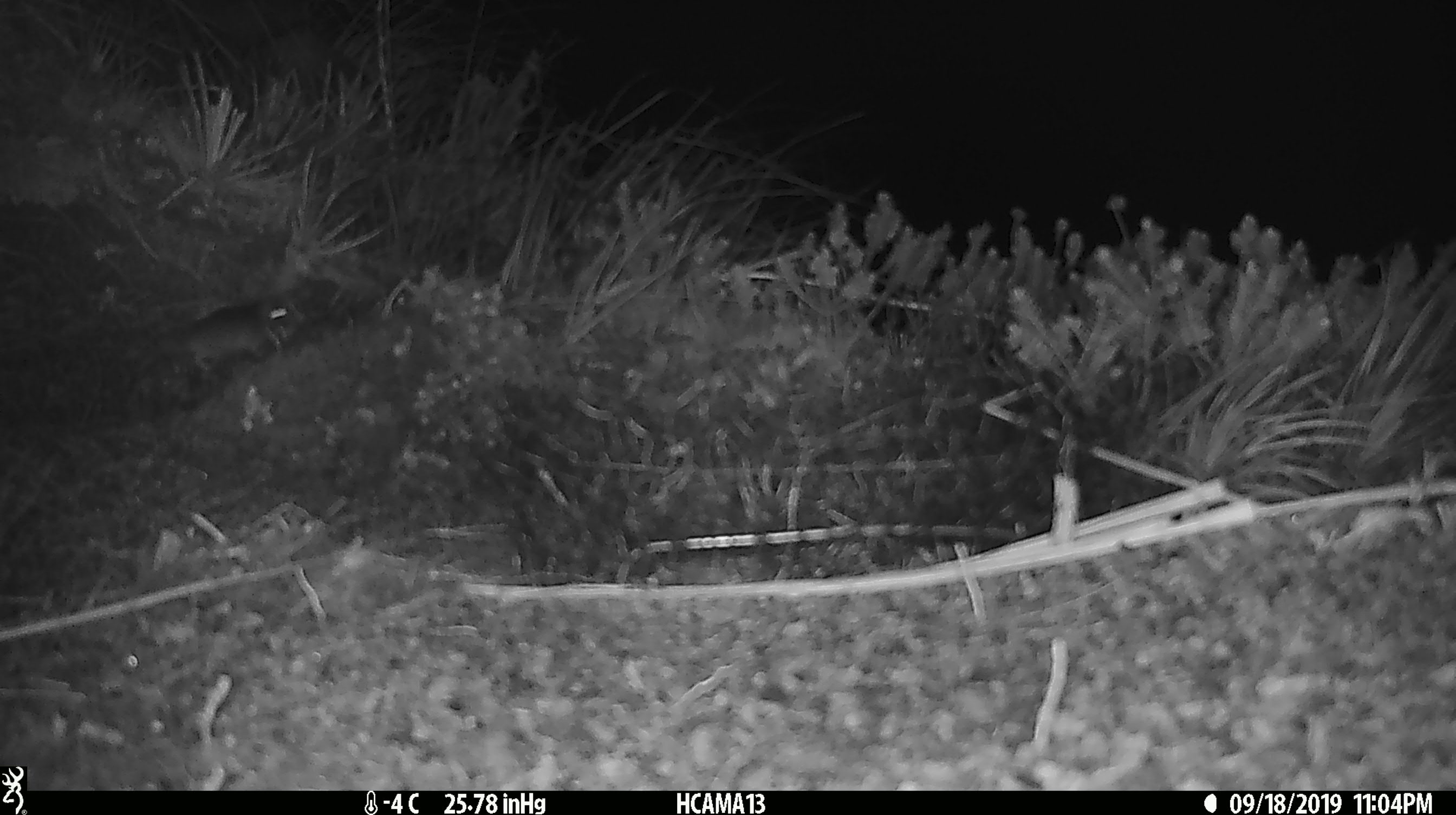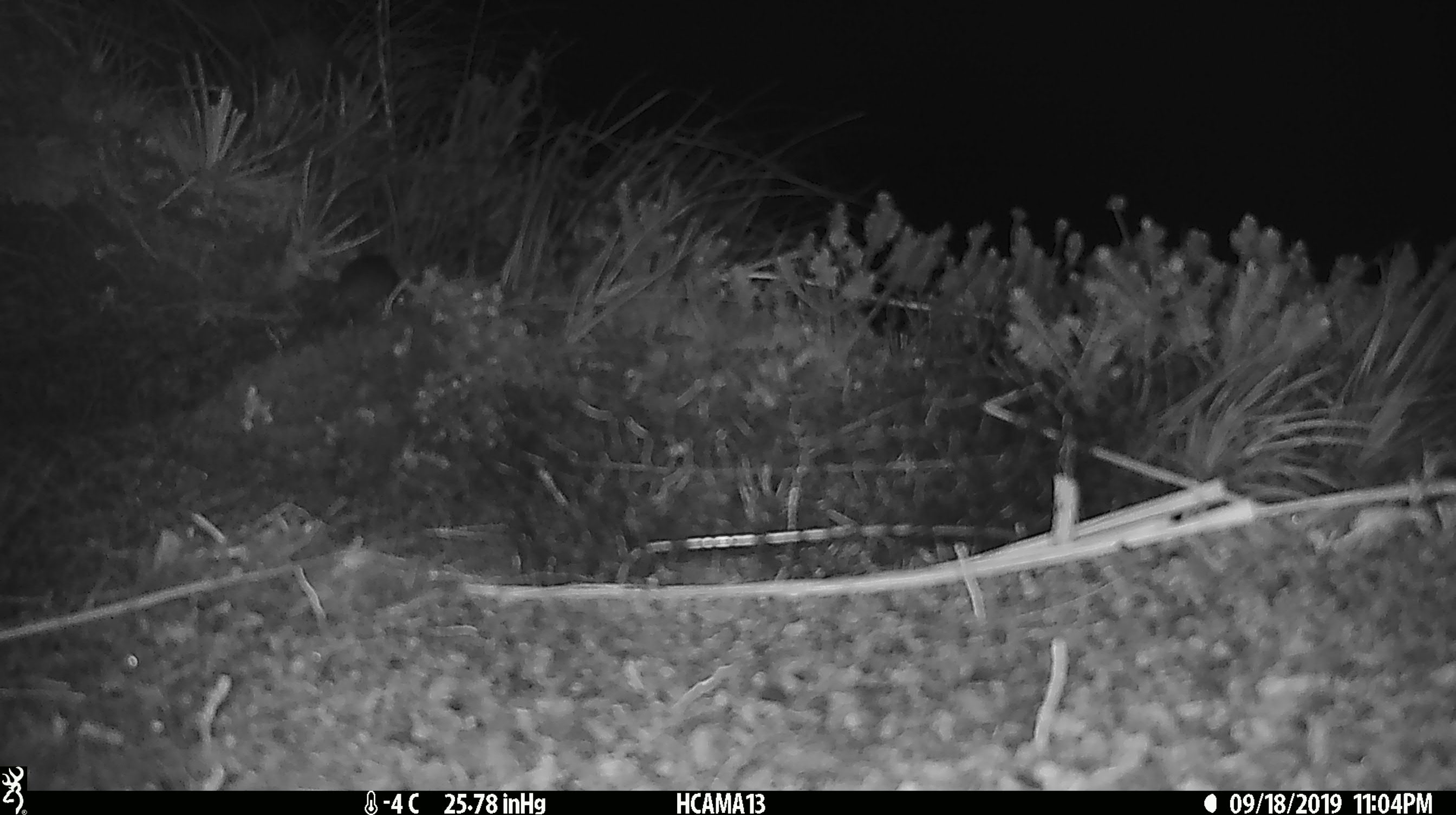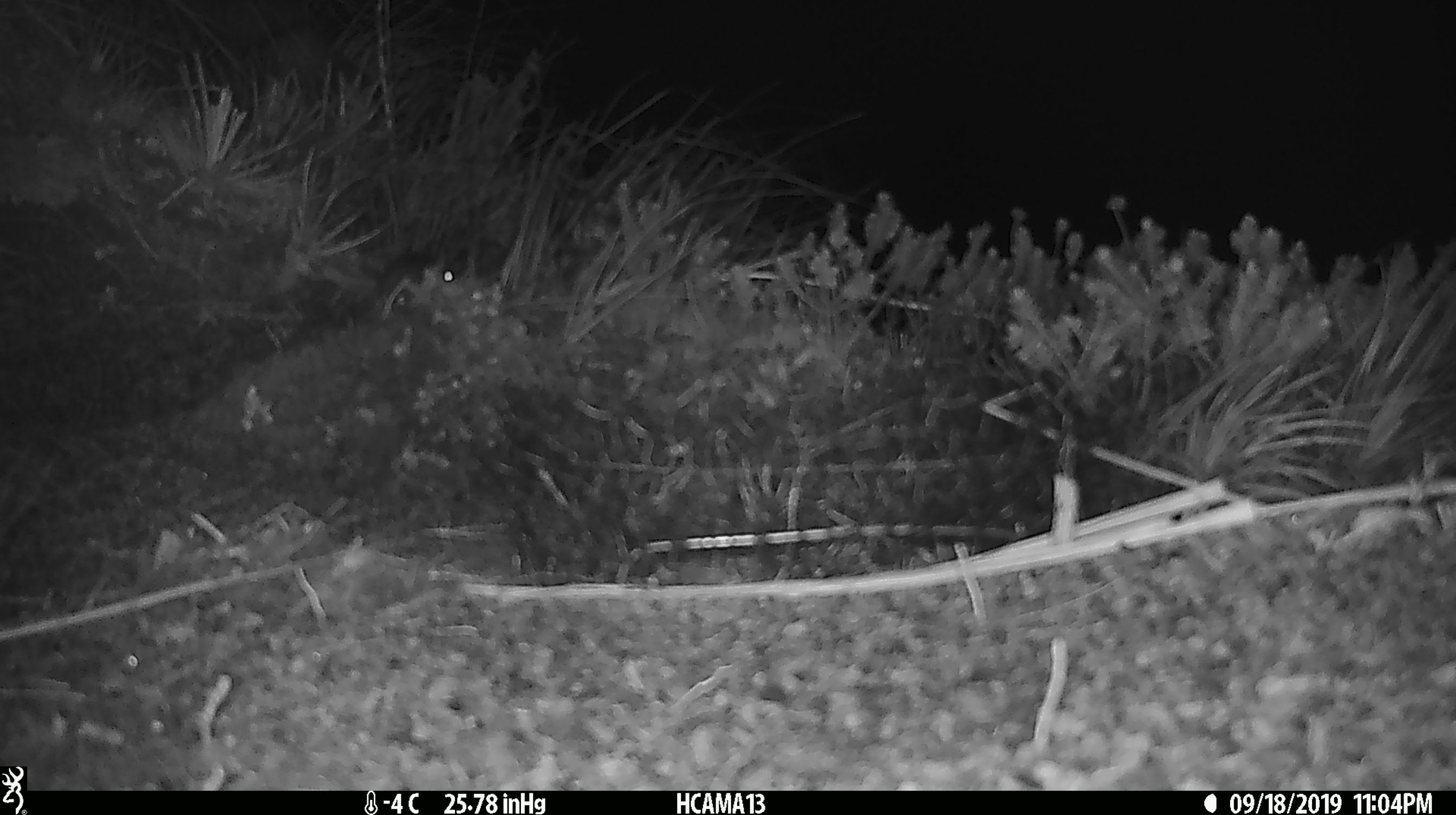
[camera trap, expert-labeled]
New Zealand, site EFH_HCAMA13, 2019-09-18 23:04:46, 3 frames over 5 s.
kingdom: Animalia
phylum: Chordata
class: Mammalia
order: Rodentia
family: Muridae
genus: Mus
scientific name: Mus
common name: mouse